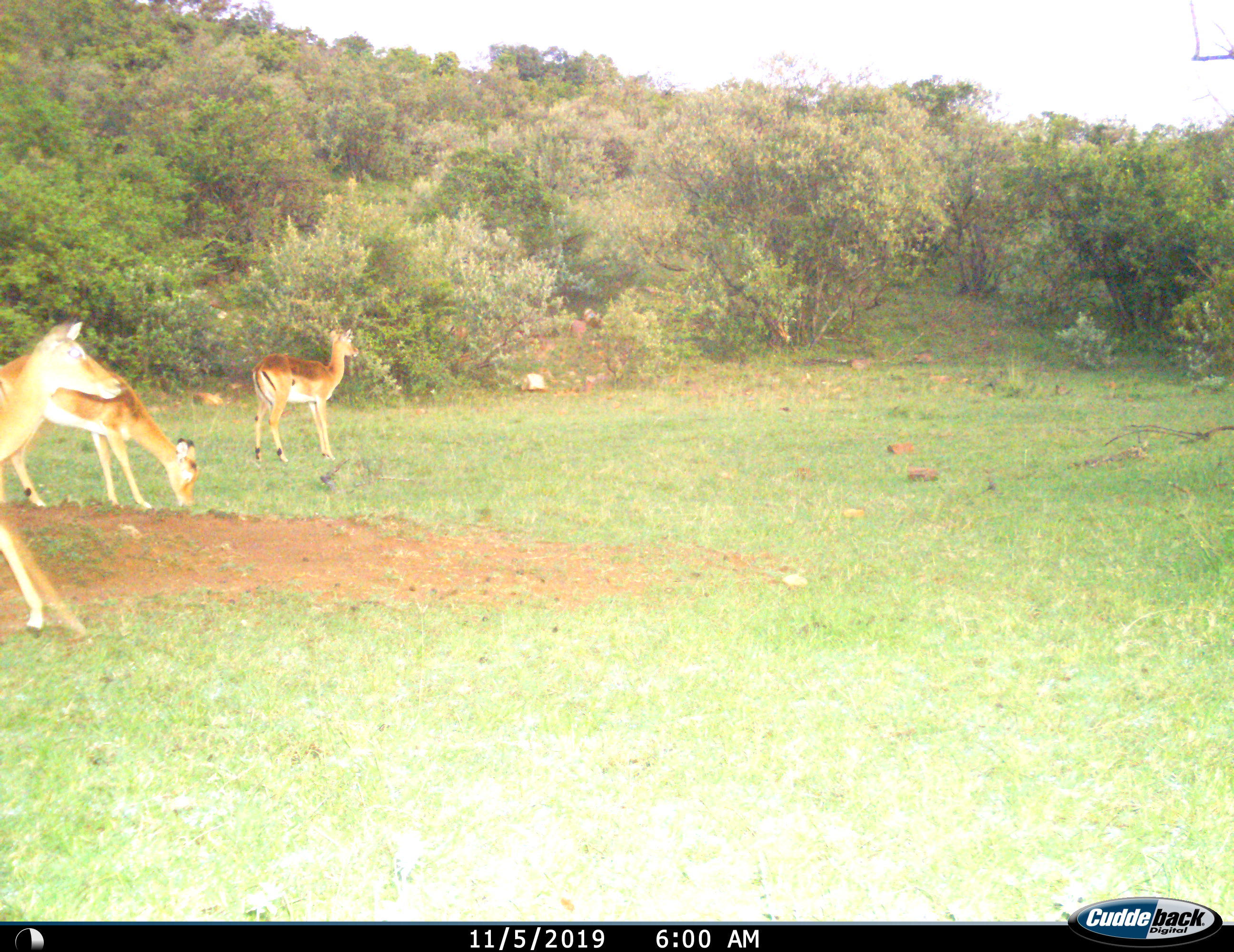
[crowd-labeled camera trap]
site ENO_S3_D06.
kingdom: Animalia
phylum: Chordata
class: Mammalia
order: Artiodactyla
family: Bovidae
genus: Aepyceros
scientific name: Aepyceros melampus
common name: impala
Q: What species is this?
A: Impala (Aepyceros melampus).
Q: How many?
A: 3.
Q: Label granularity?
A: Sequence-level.